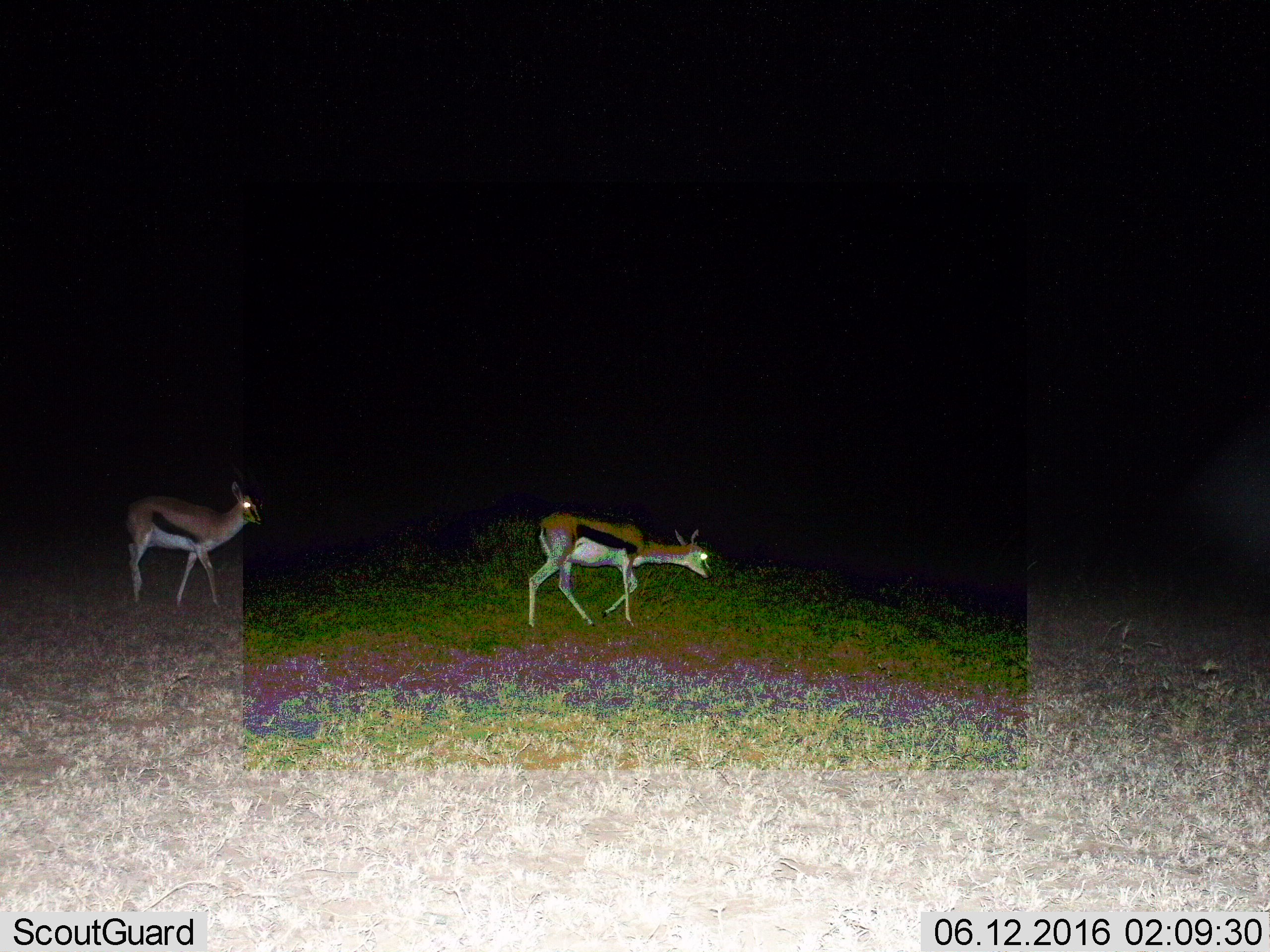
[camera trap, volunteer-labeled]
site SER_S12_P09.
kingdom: Animalia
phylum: Chordata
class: Mammalia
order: Artiodactyla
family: Bovidae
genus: Eudorcas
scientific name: Eudorcas thomsonii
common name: thomson's gazelle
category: gazellethomsons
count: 2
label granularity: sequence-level